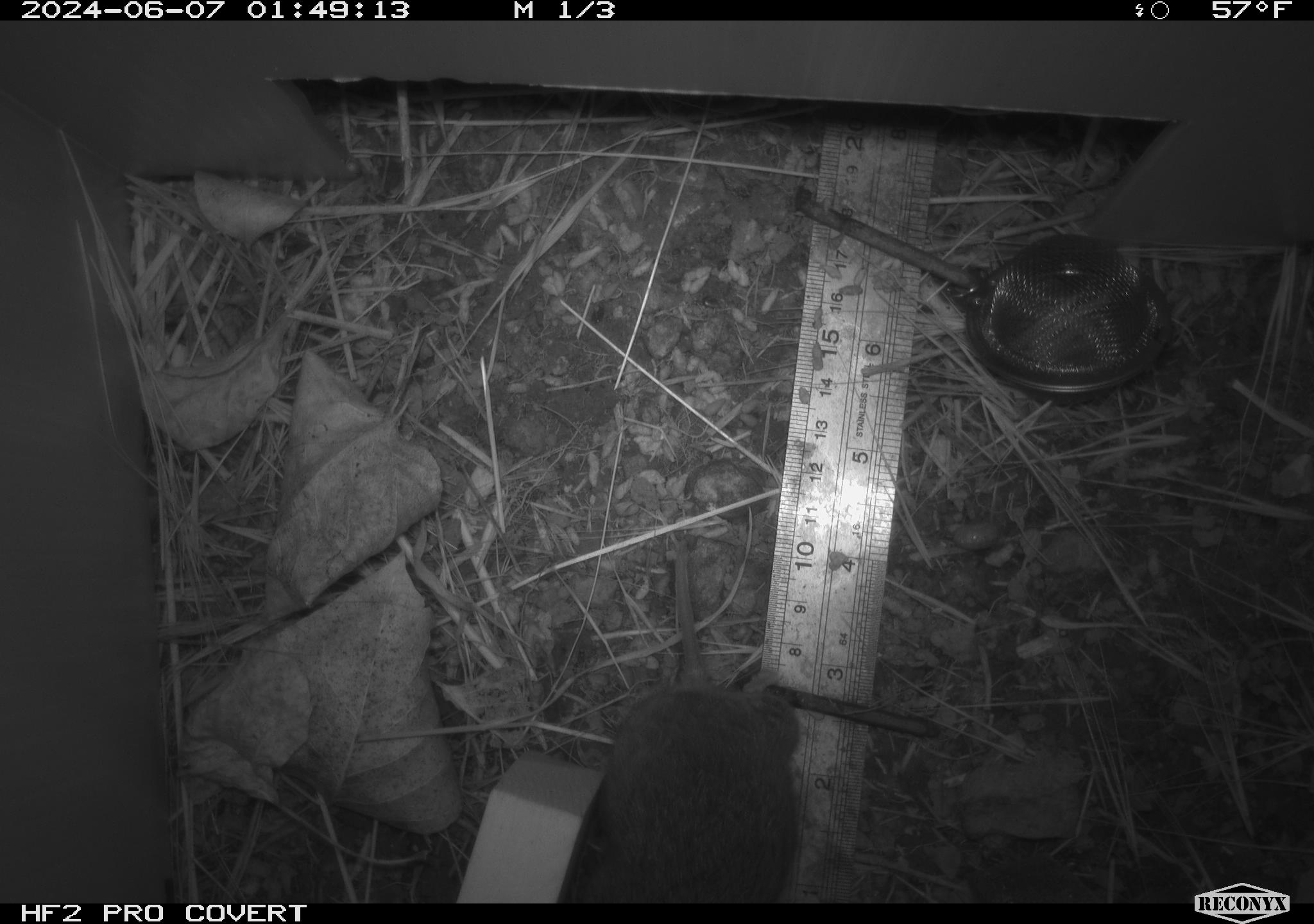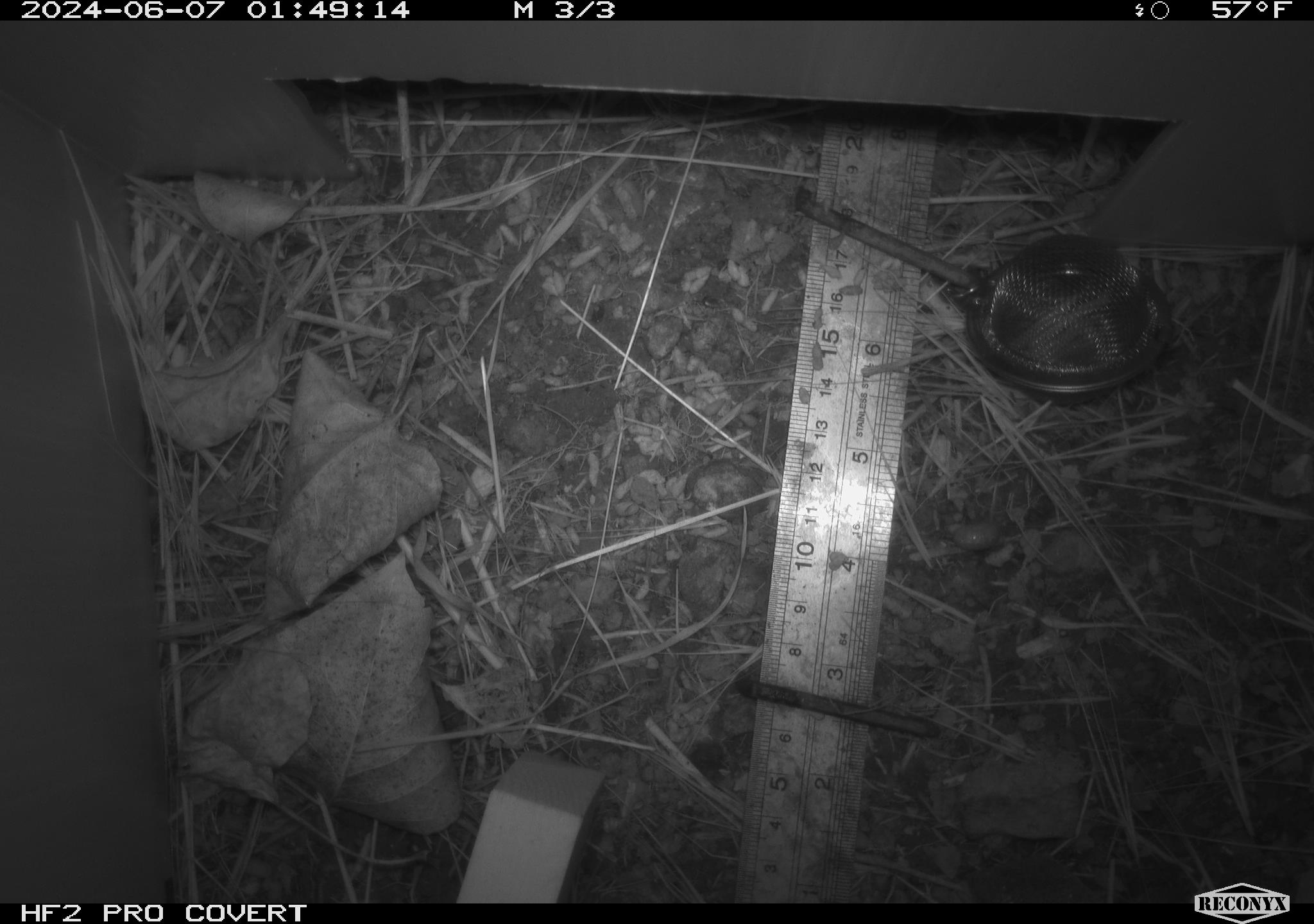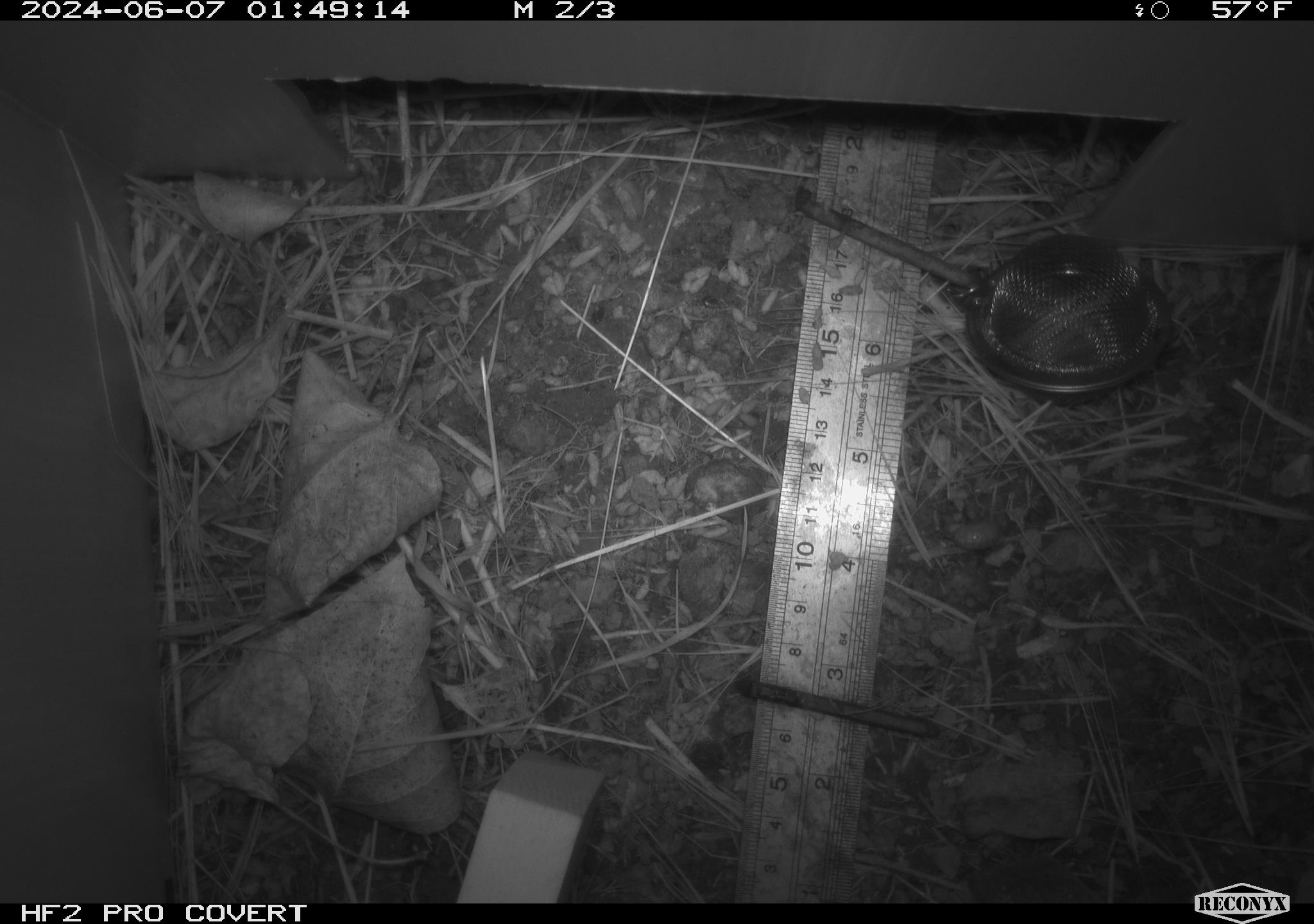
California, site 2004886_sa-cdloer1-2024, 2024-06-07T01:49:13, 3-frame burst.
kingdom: Animalia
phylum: Chordata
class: Mammalia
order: Rodentia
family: Cricetidae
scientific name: Arvicolinae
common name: voles, lemmings, and muskrats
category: arvicolinae subfamily